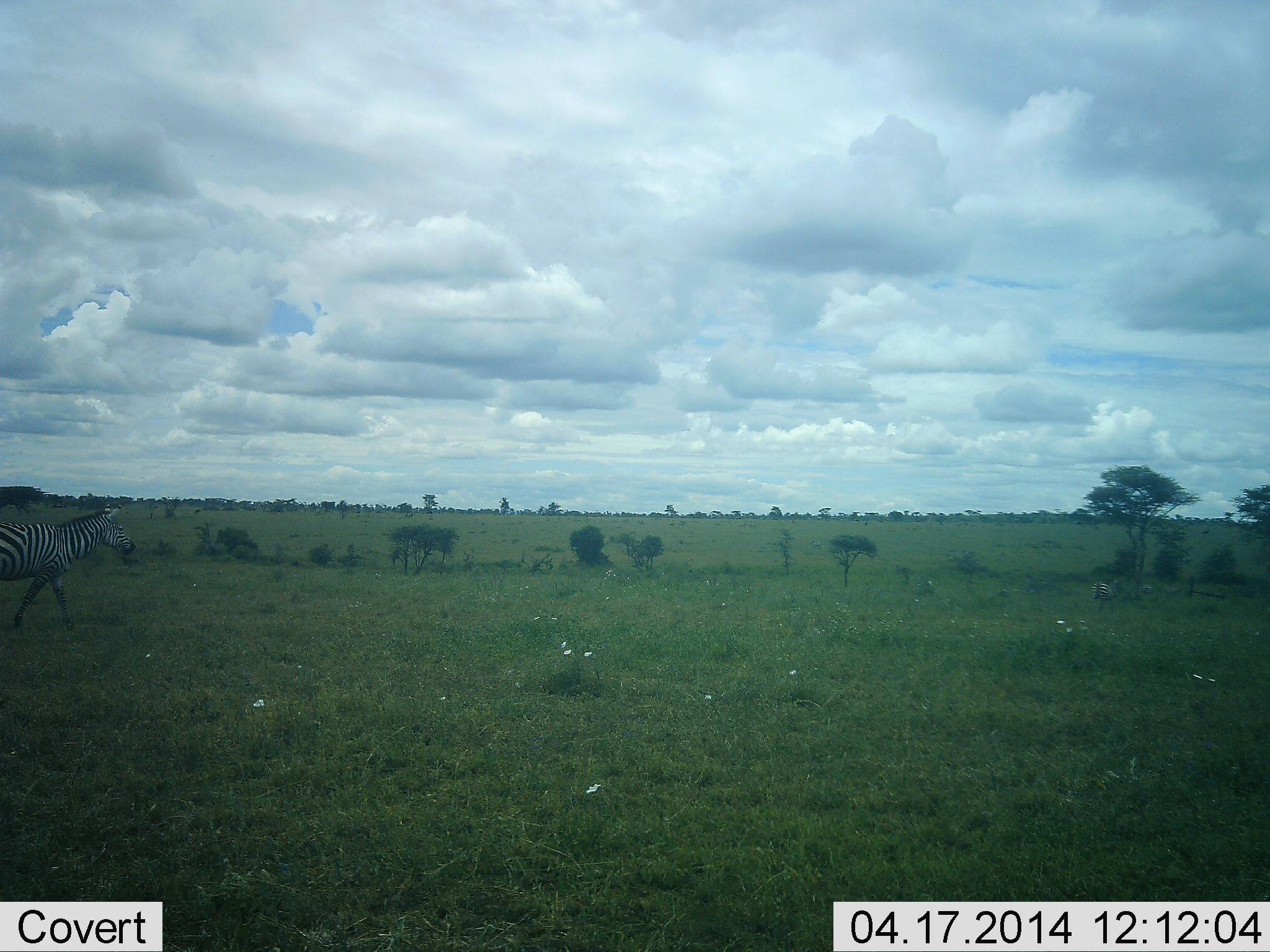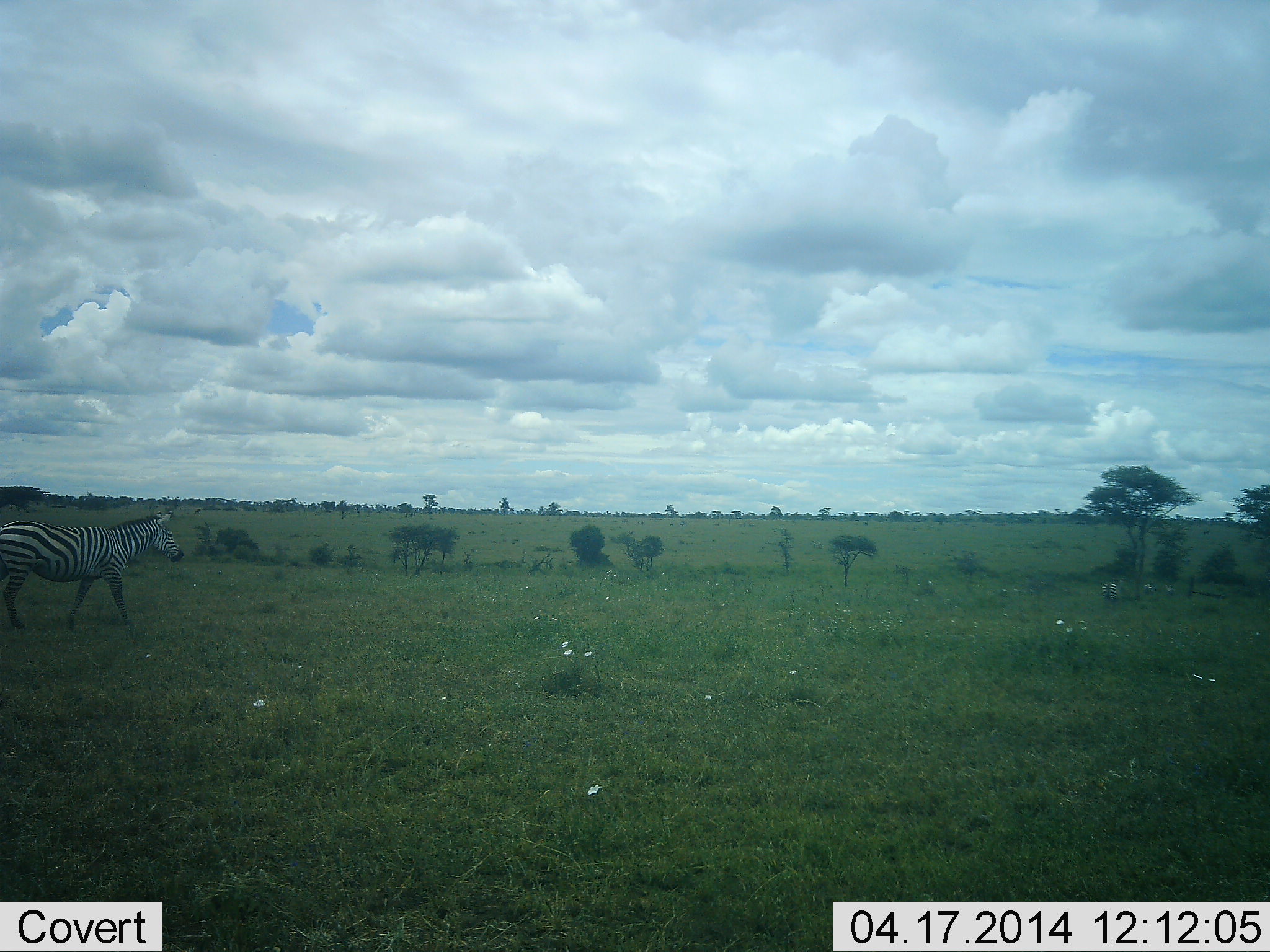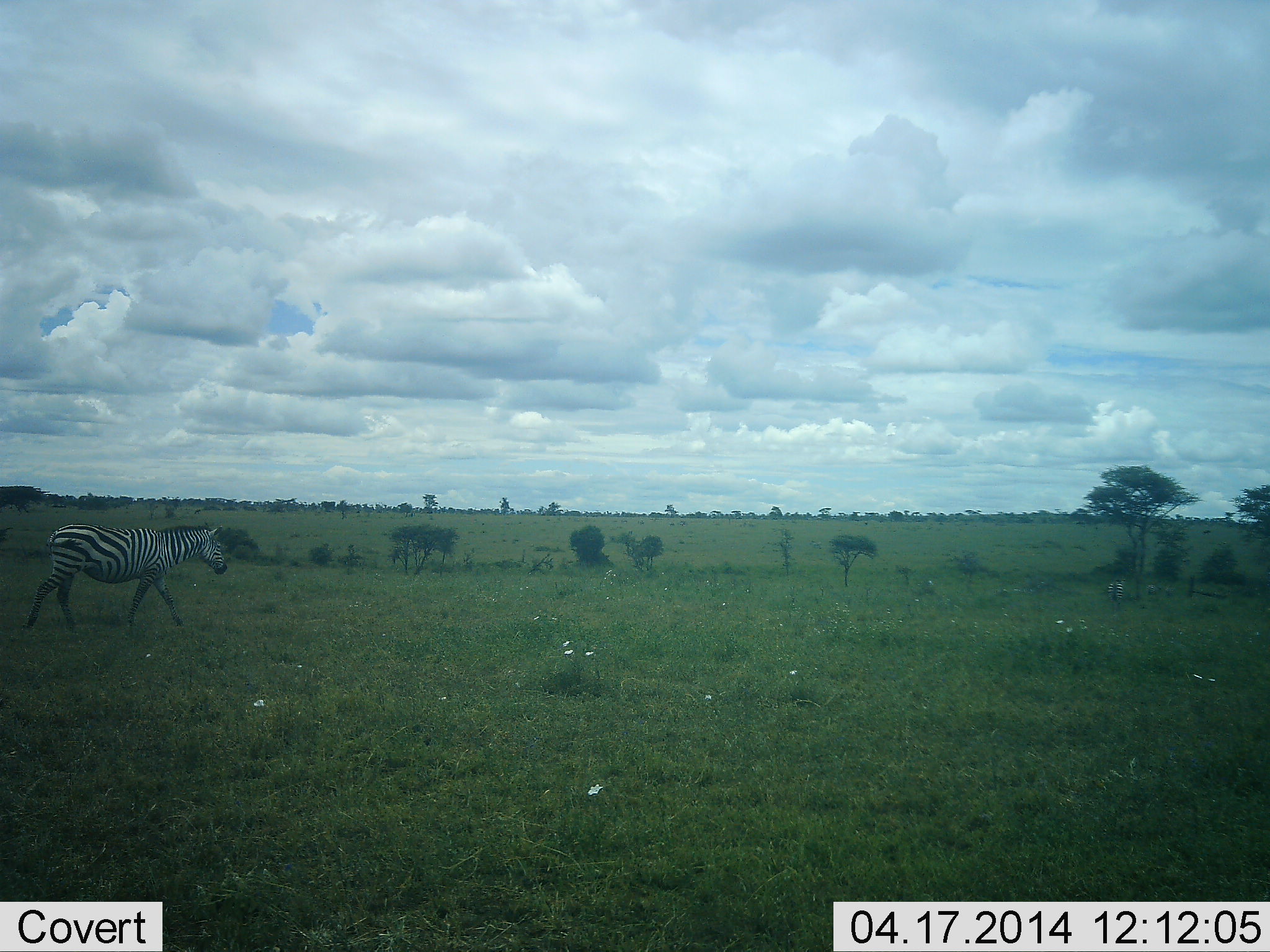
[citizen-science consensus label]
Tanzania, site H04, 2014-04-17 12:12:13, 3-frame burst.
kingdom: Animalia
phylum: Chordata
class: Mammalia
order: Perissodactyla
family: Equidae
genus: Equus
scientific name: Equus quagga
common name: plains zebra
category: zebra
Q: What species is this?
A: Zebra (plains zebra) (Equus quagga).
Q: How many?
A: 1.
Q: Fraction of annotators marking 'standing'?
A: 20%.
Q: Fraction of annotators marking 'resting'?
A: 0%.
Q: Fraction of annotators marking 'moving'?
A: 90%.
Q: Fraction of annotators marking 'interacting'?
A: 0%.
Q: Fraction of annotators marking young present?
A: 0%.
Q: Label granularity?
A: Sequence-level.